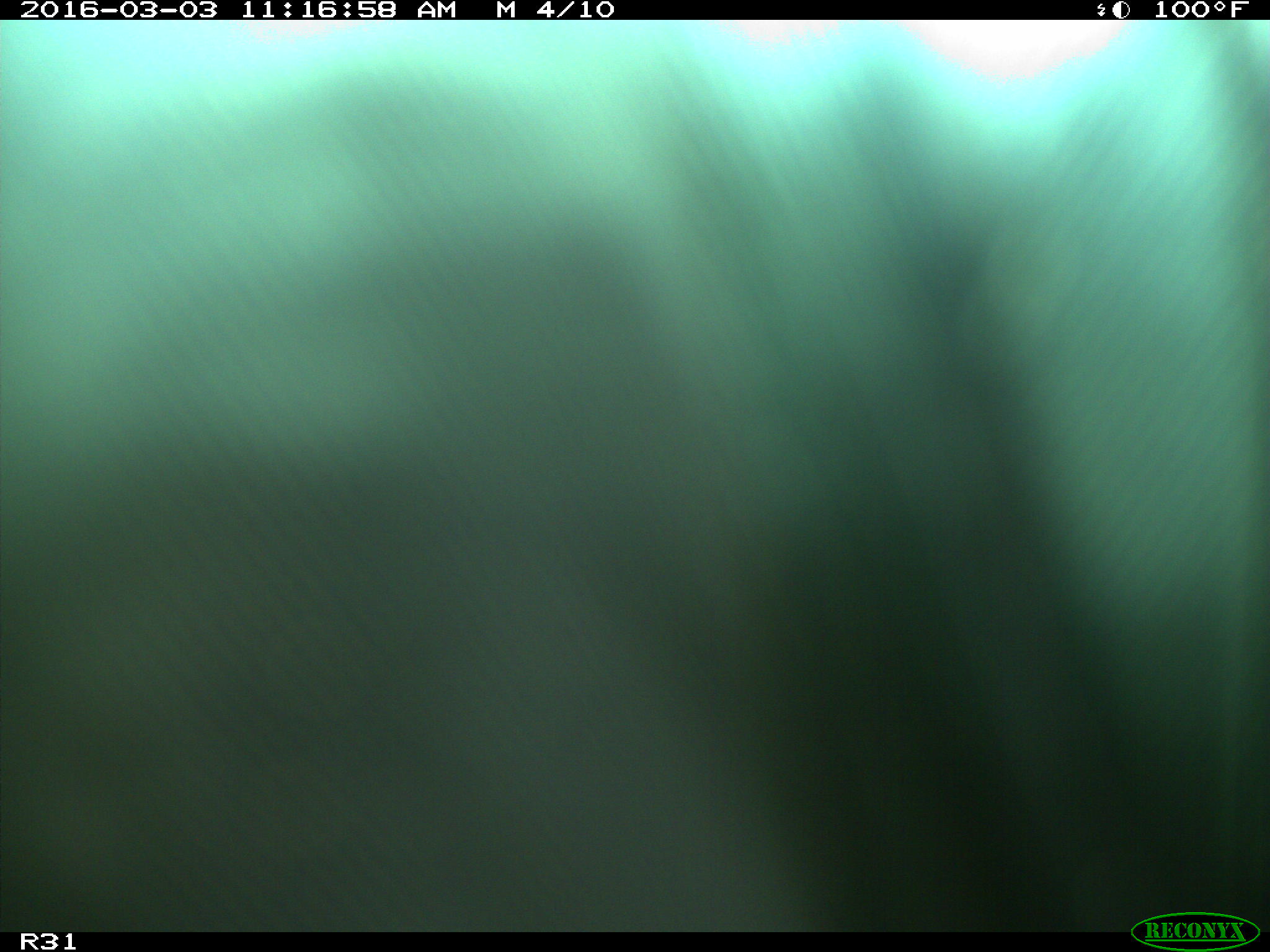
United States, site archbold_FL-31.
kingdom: Animalia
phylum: Chordata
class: Aves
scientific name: Aves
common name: birds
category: unidentified bird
Unidentified bird (birds) (Aves).